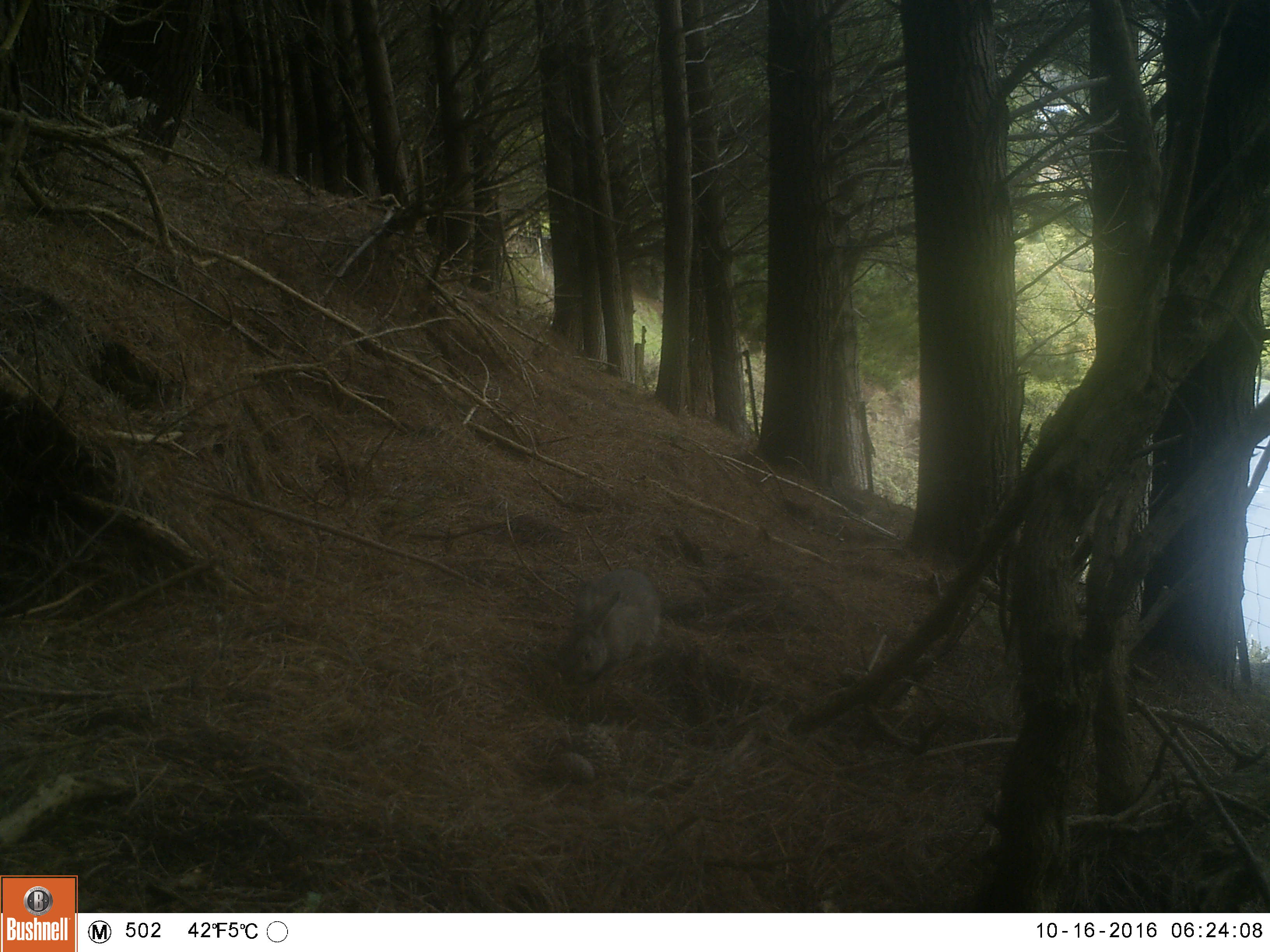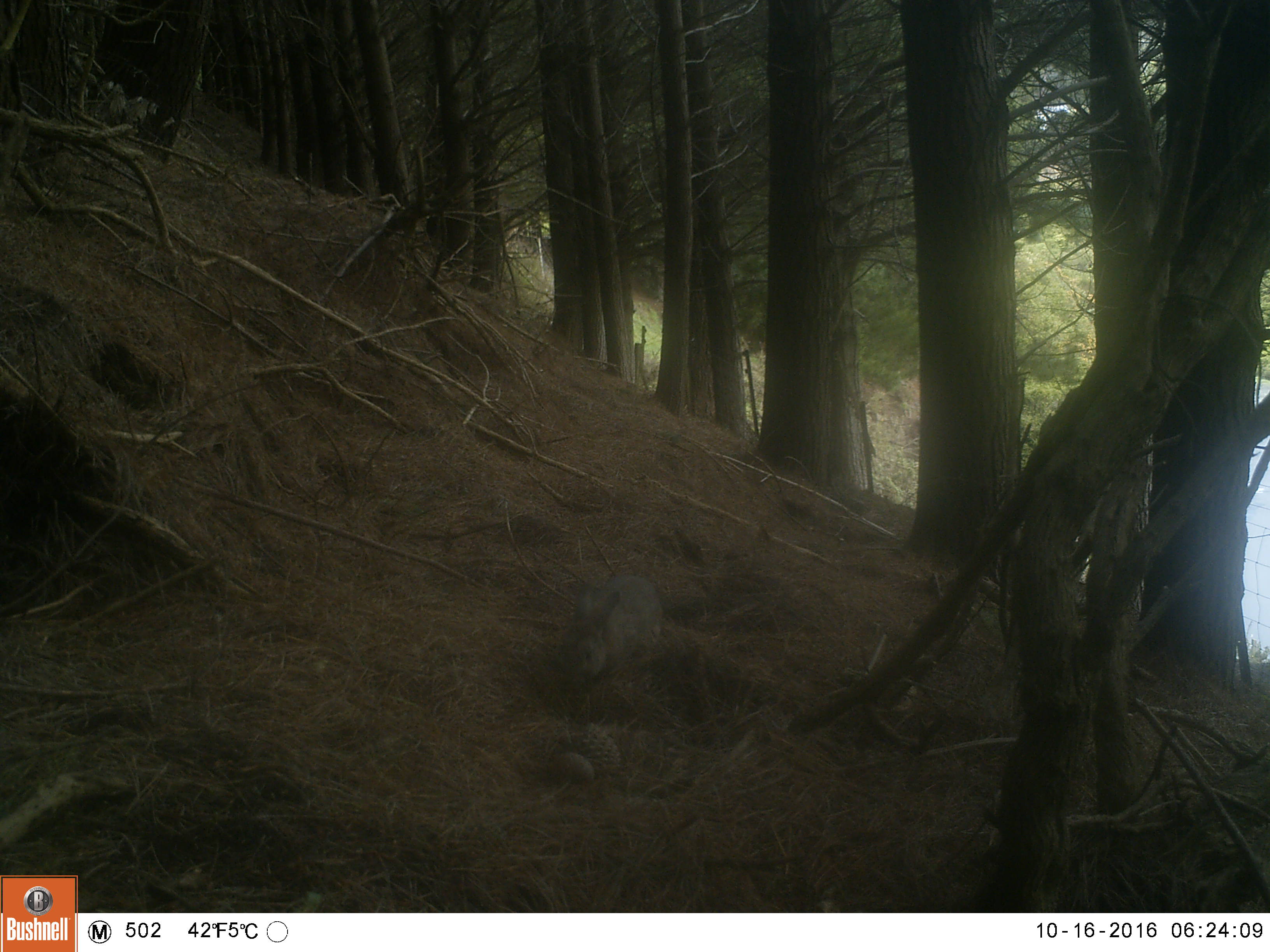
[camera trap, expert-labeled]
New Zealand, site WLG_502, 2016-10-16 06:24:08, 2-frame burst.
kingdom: Animalia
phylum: Chordata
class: Mammalia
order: Lagomorpha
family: Leporidae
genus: Oryctolagus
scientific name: Oryctolagus cuniculus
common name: european rabbit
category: rabbit